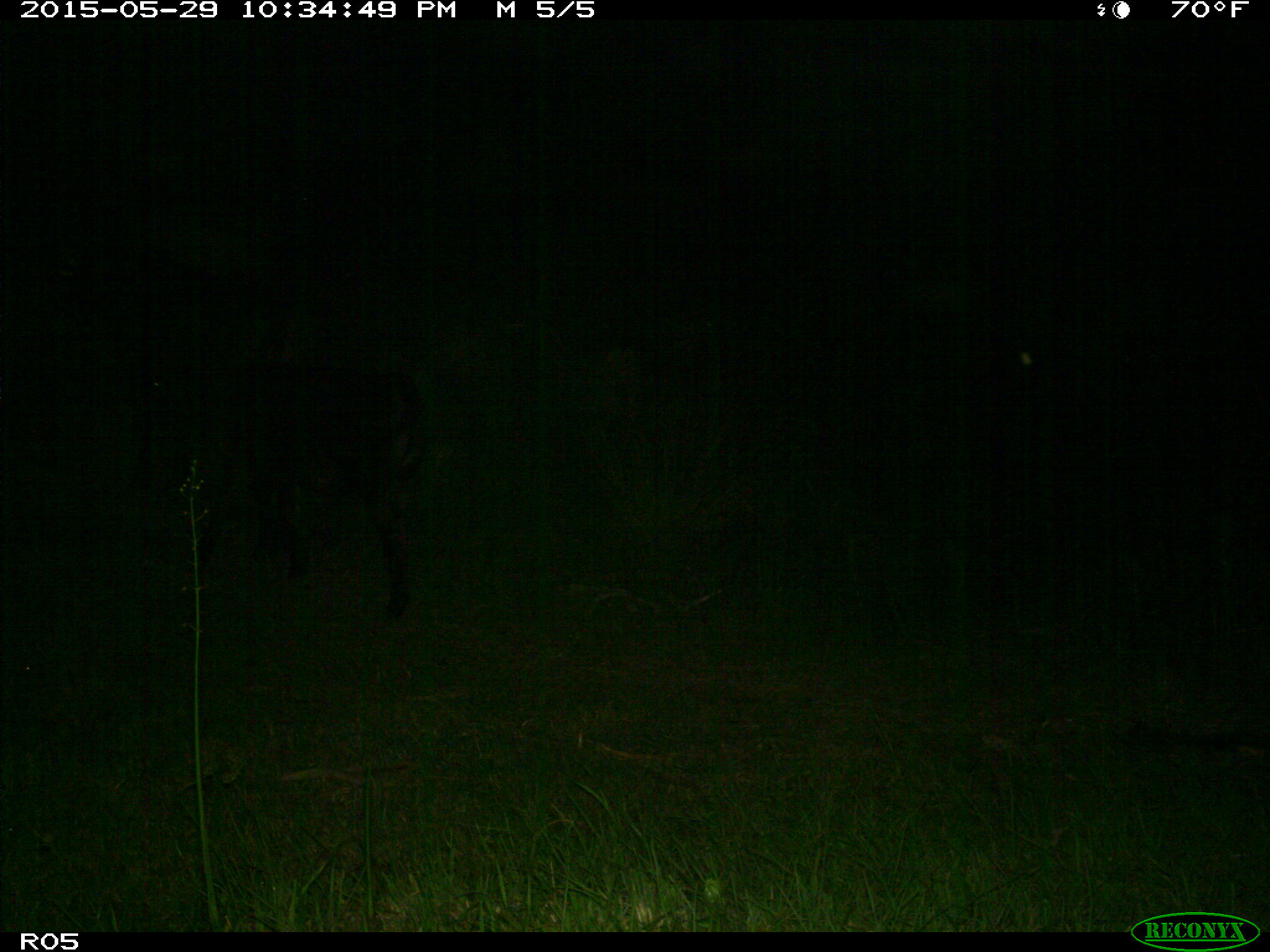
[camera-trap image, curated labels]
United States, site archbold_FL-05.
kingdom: Animalia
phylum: Chordata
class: Mammalia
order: Artiodactyla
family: Bovidae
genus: Bos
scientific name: Bos taurus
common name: domestic cow